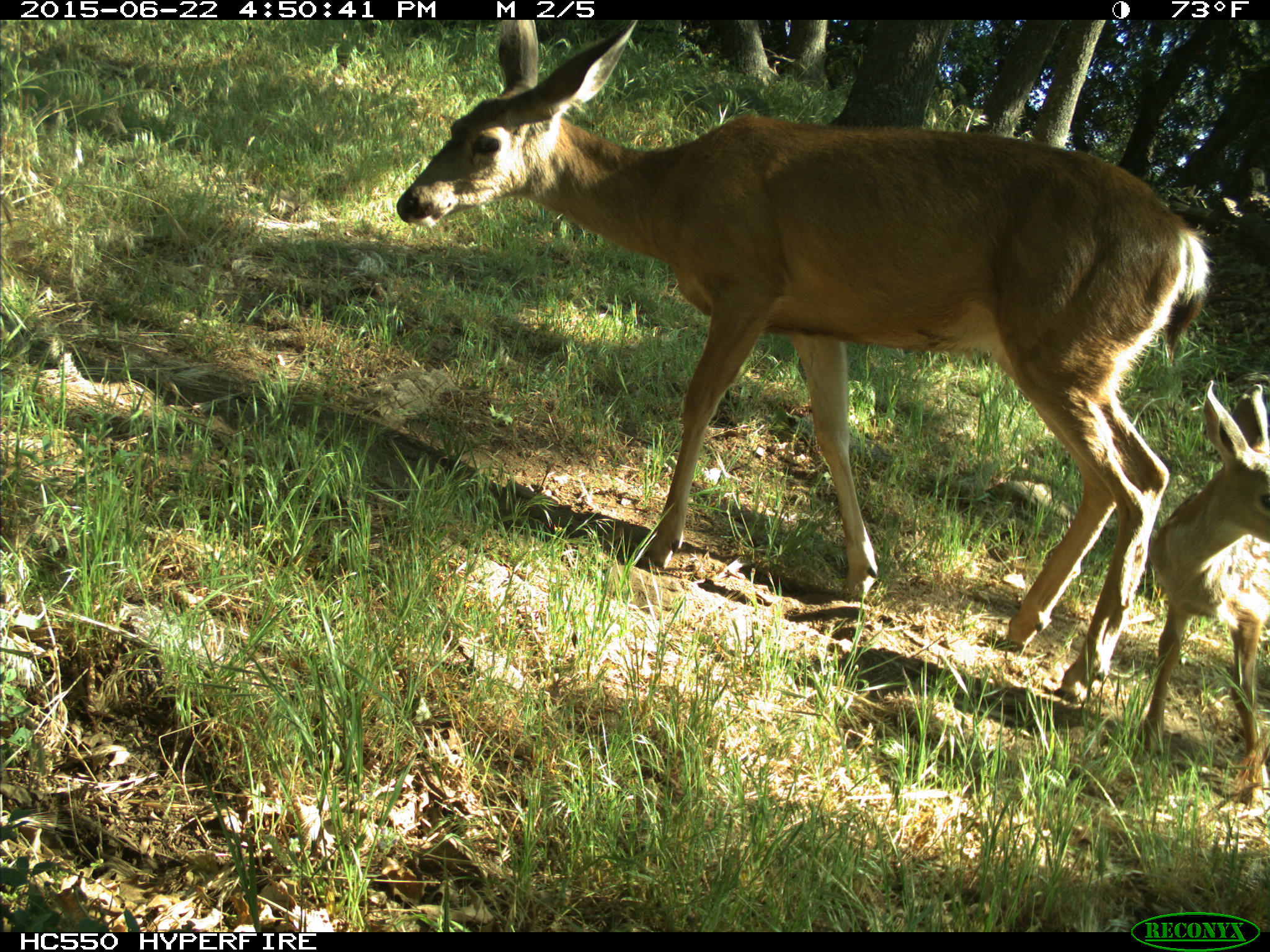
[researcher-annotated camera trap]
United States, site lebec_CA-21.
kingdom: Animalia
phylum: Chordata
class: Mammalia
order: Artiodactyla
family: Cervidae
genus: Odocoileus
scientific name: Odocoileus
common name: deer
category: unidentified deer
Unidentified deer (deer) (Odocoileus).